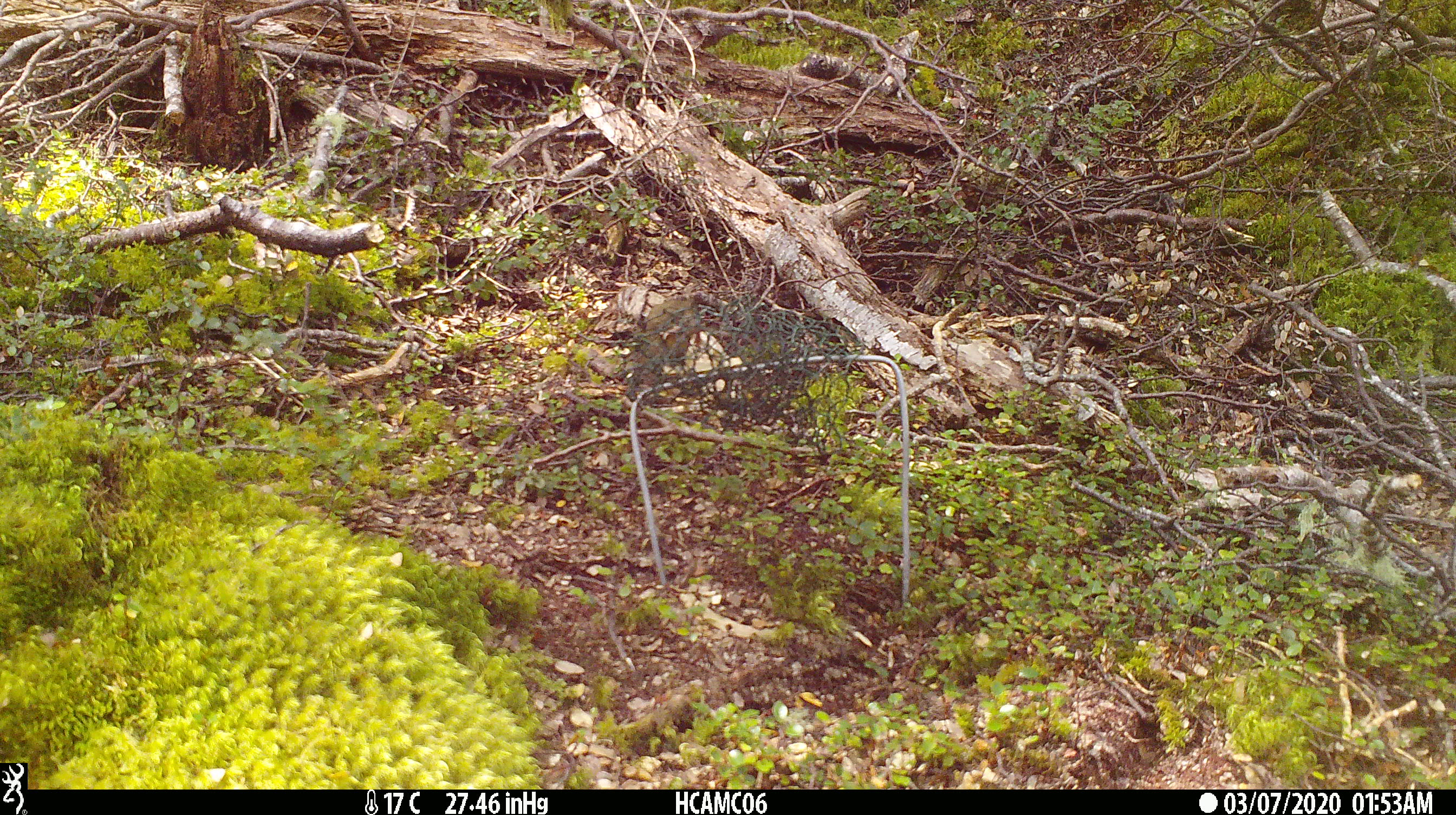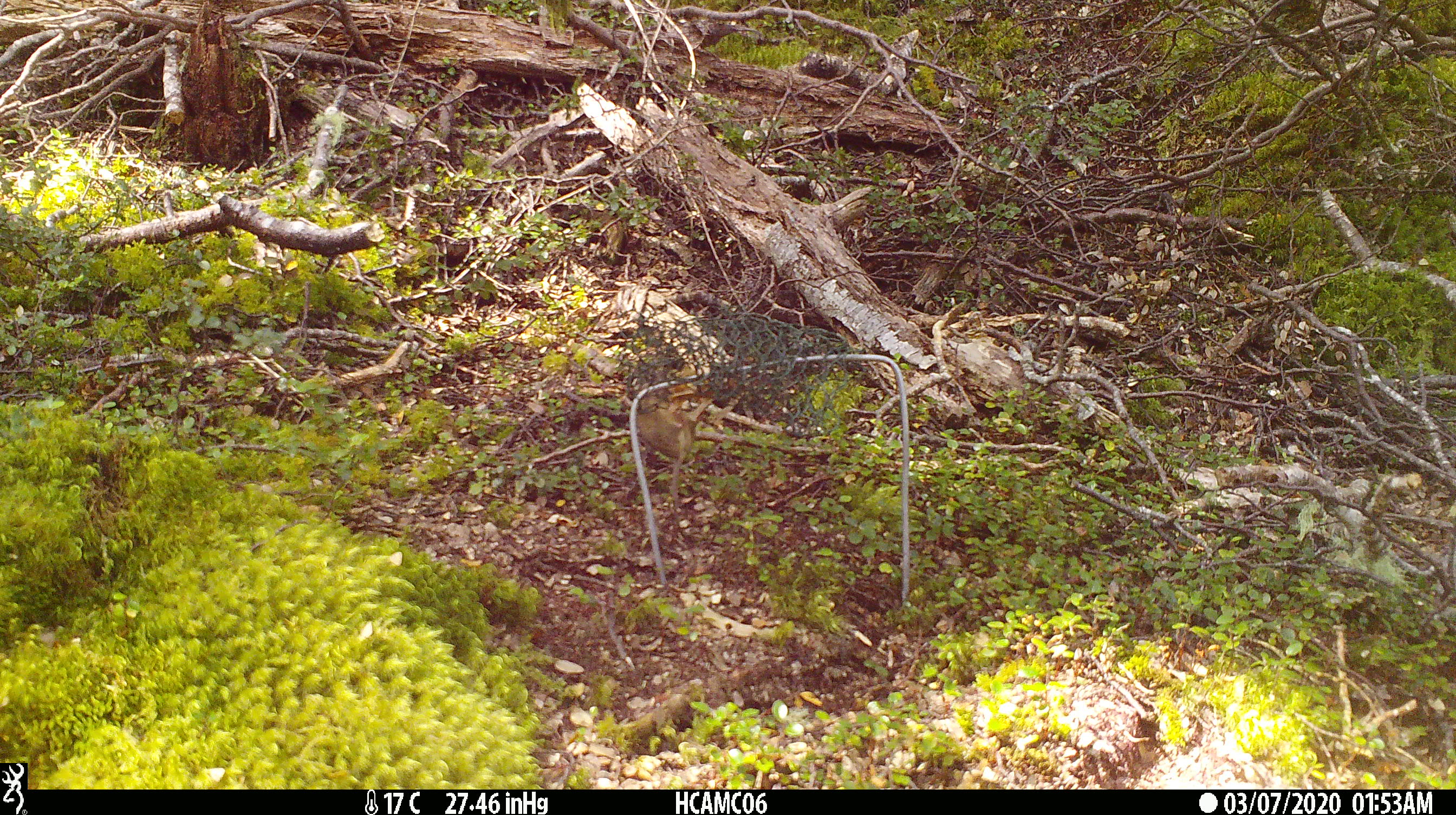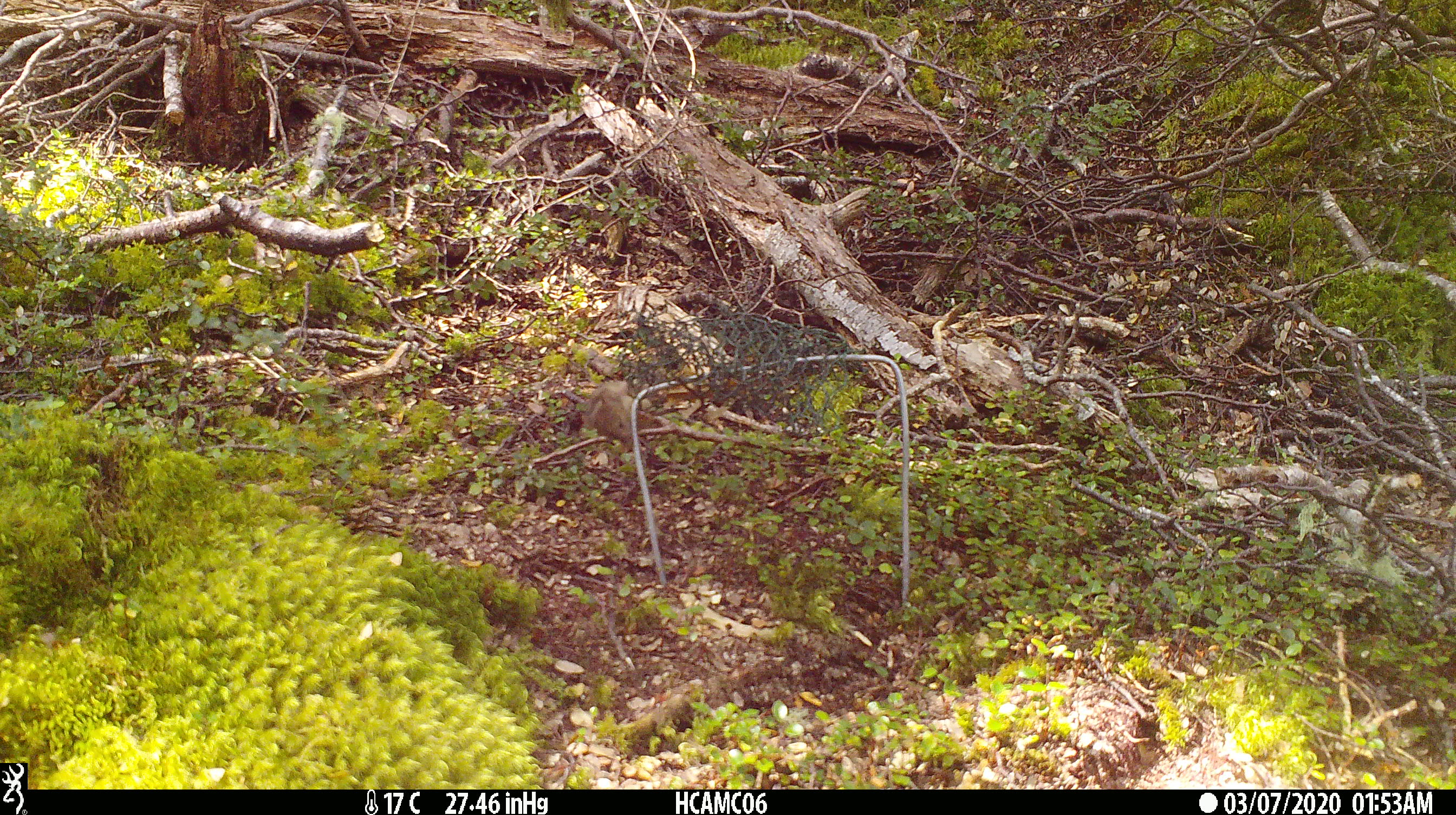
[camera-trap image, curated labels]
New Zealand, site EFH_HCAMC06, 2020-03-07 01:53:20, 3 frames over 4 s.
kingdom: Animalia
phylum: Chordata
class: Mammalia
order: Rodentia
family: Muridae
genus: Mus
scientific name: Mus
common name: mouse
Mouse (Mus).